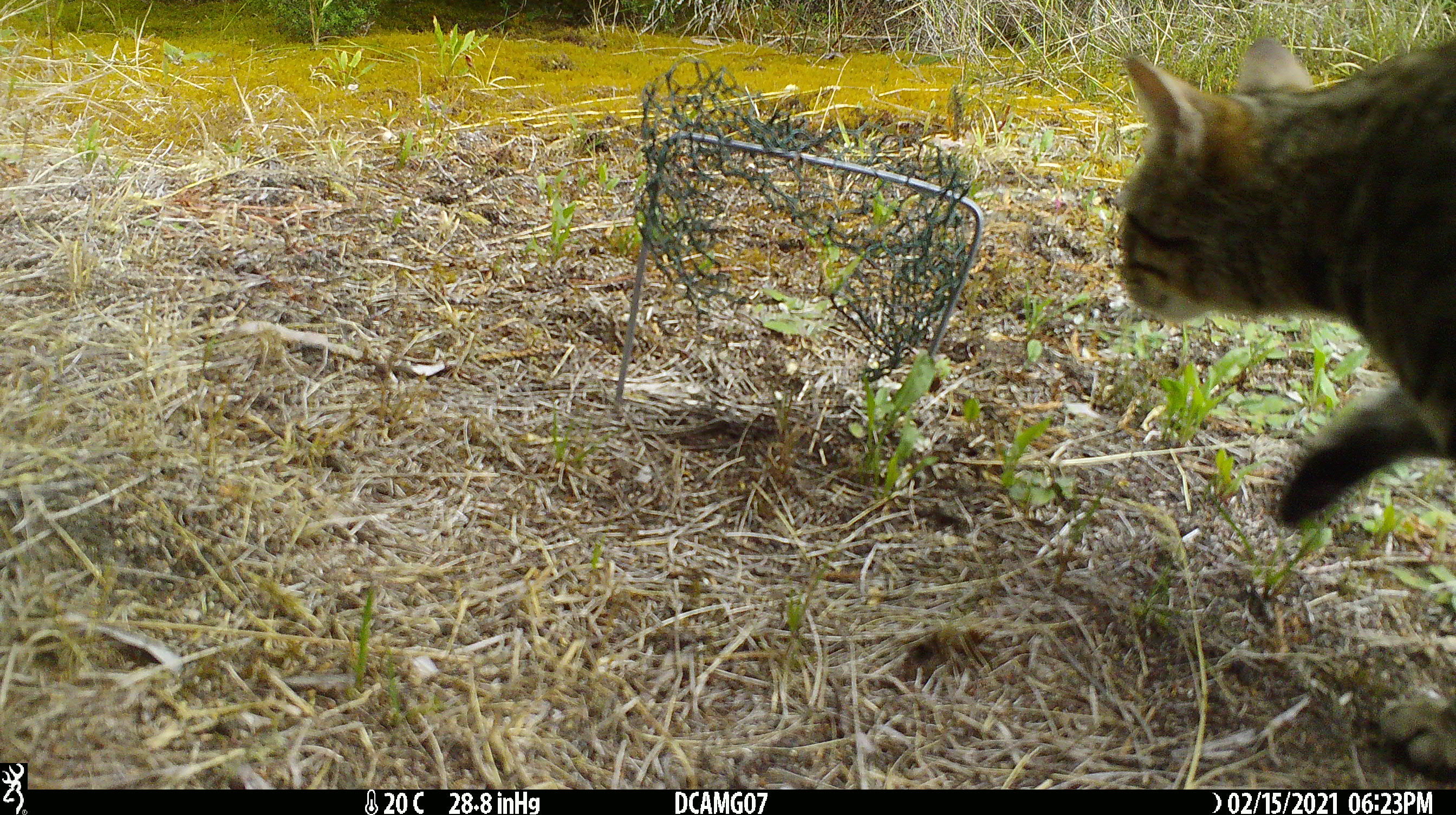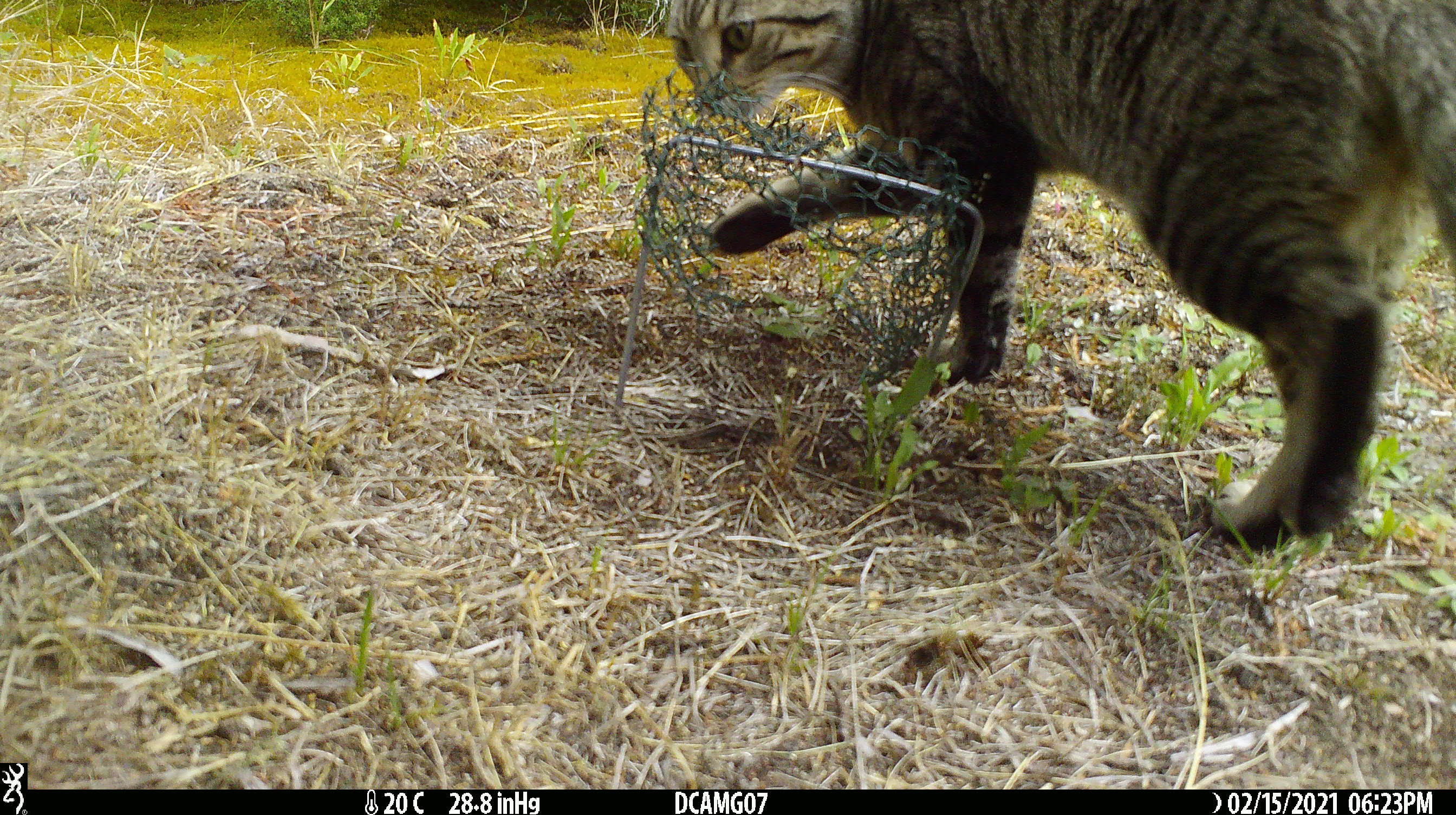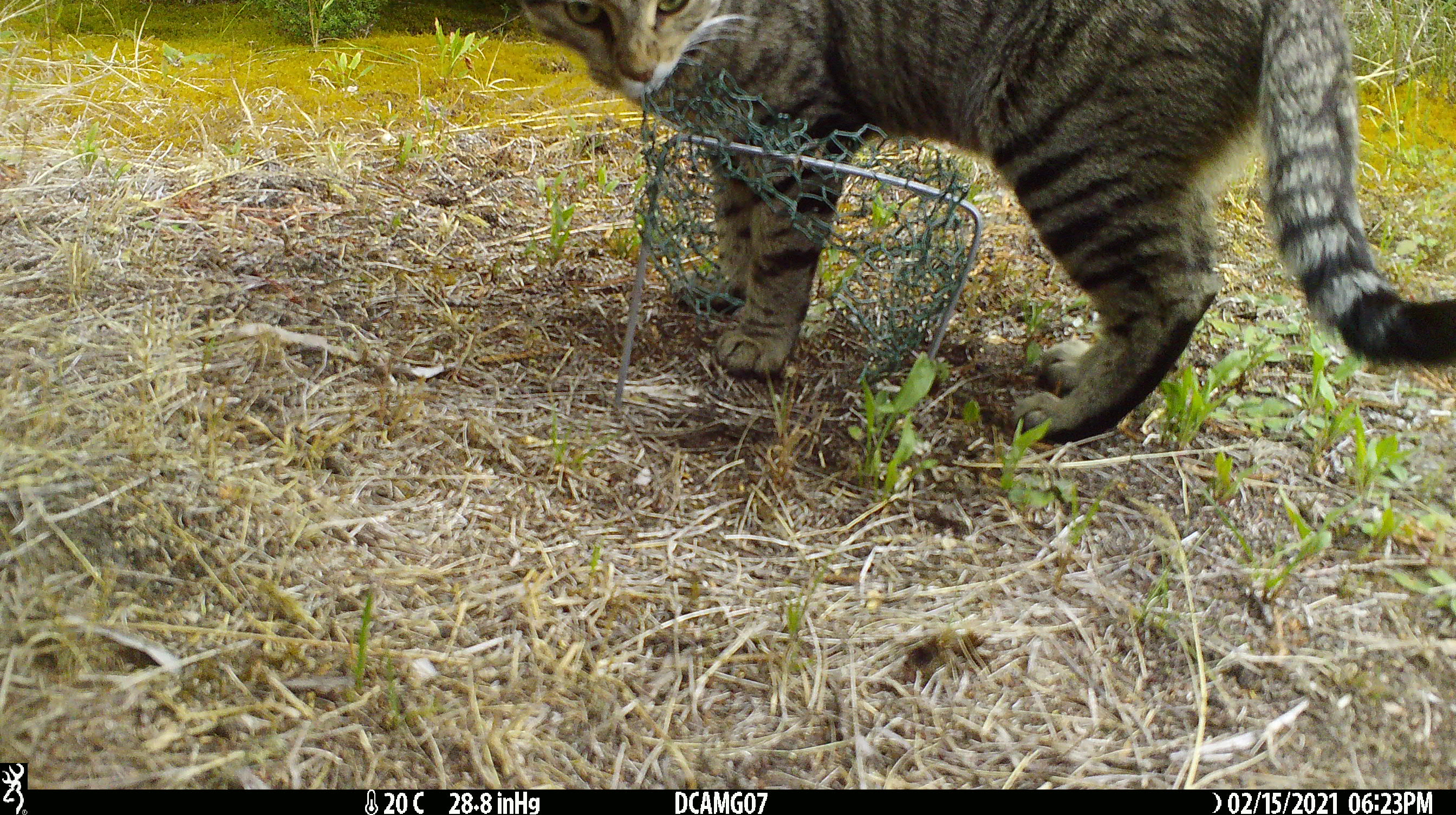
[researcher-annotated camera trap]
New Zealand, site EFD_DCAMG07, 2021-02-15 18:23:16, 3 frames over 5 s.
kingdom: Animalia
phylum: Chordata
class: Mammalia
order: Carnivora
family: Felidae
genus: Felis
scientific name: Felis catus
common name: domestic cat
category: cat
Cat (domestic cat) (Felis catus).